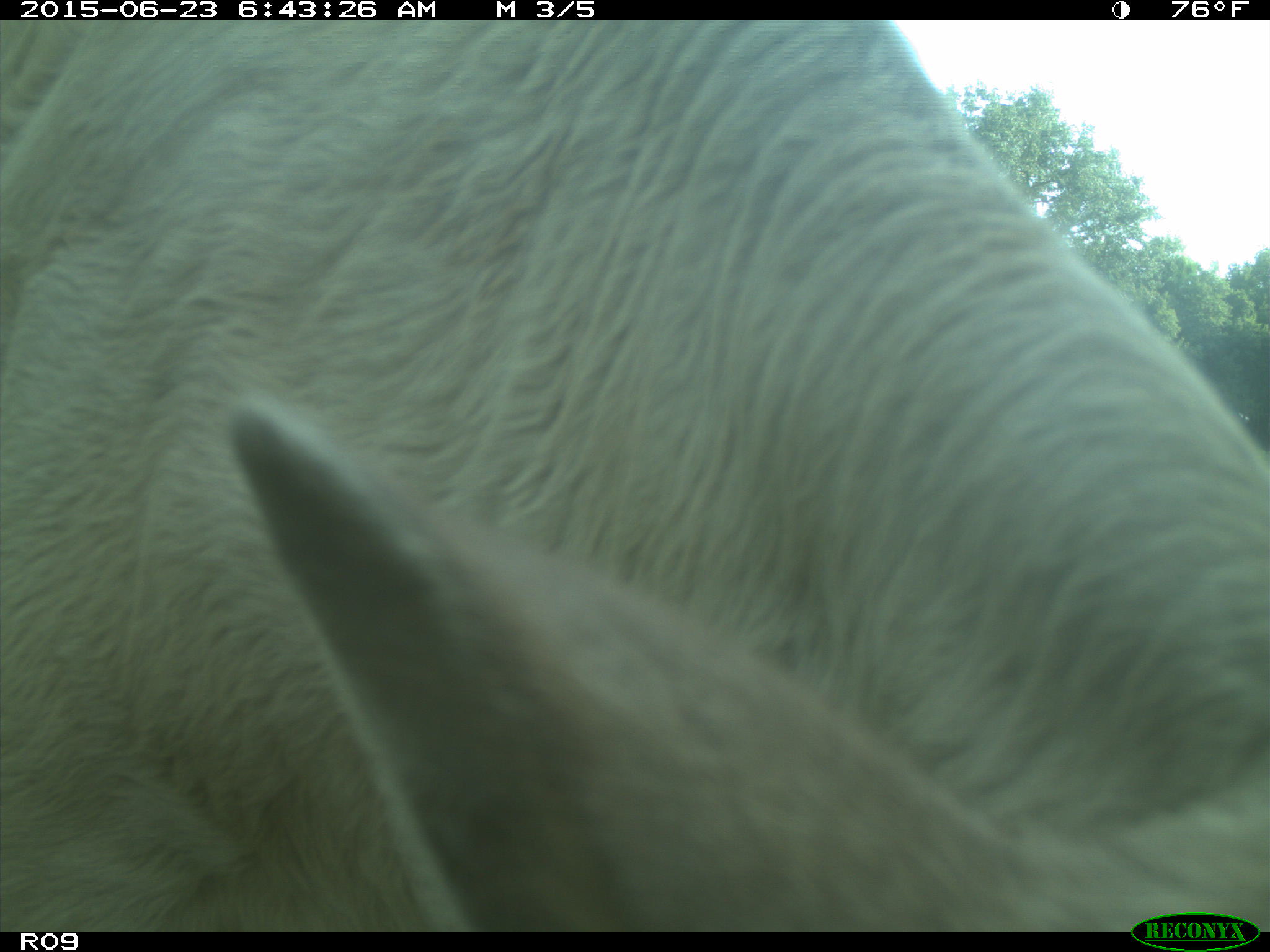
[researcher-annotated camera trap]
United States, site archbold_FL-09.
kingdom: Animalia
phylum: Chordata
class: Mammalia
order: Artiodactyla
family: Bovidae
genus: Bos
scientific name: Bos taurus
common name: domestic cow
Bos taurus (domestic cow).